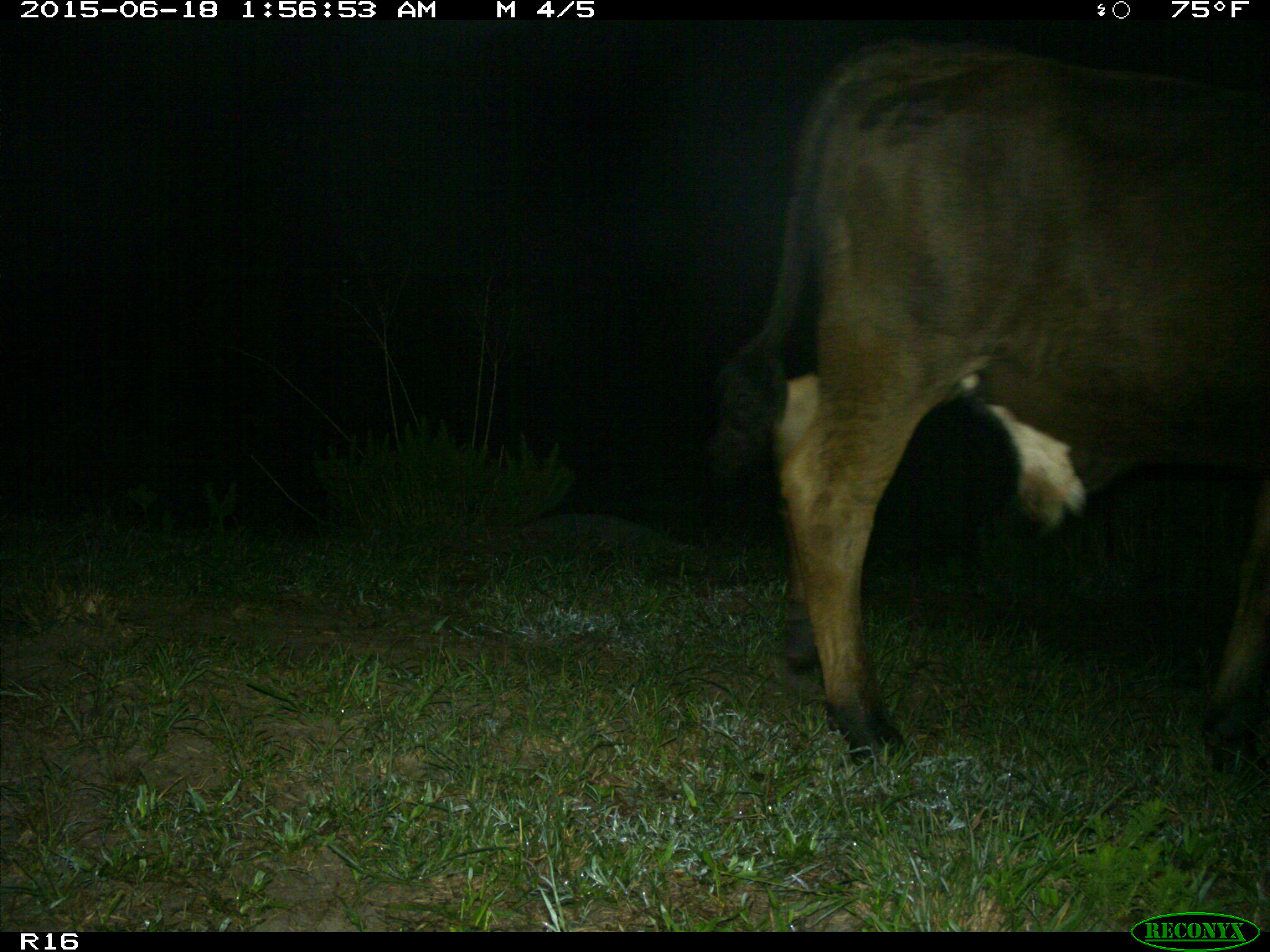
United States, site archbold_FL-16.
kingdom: Animalia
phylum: Chordata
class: Mammalia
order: Artiodactyla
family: Bovidae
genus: Bos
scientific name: Bos taurus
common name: domestic cow